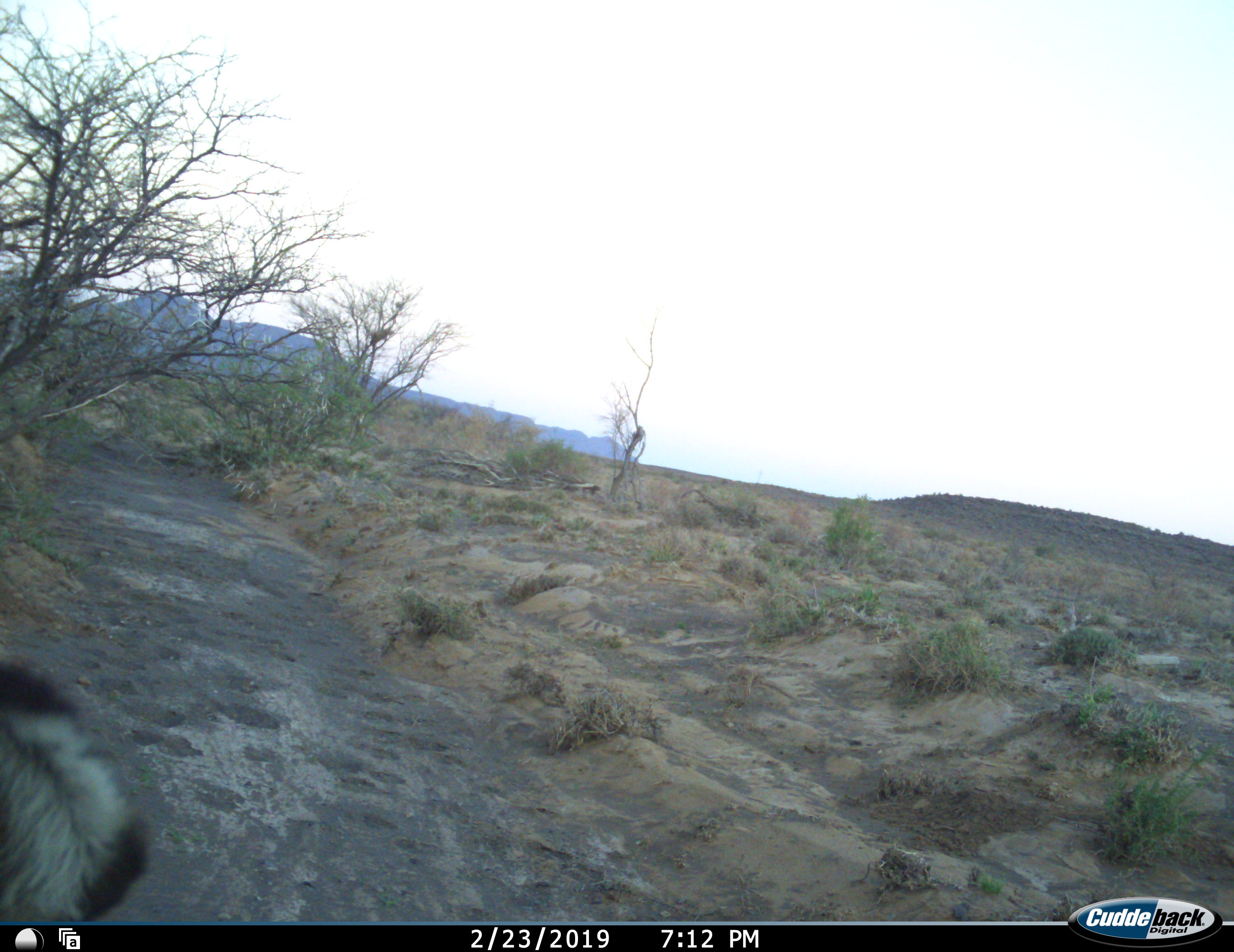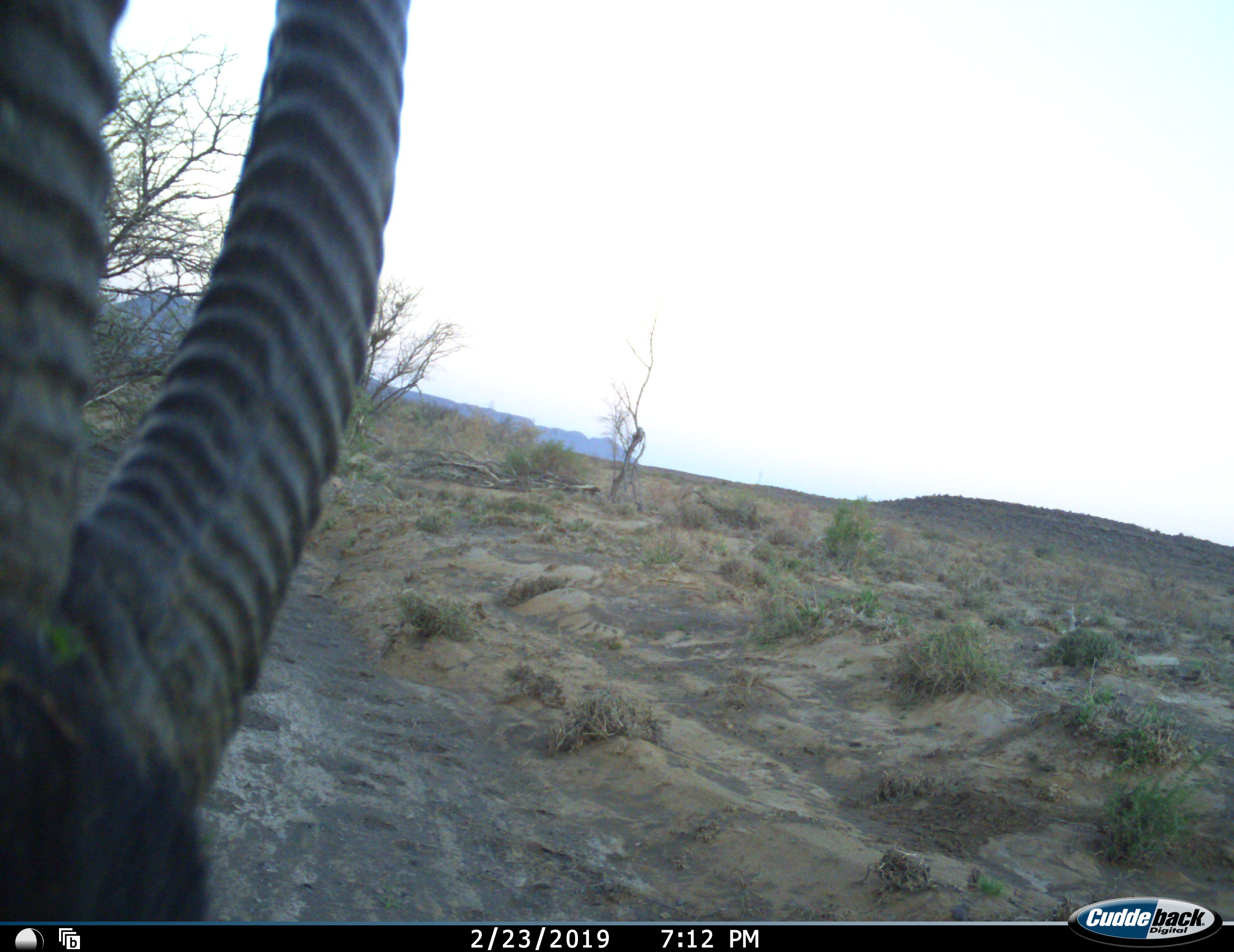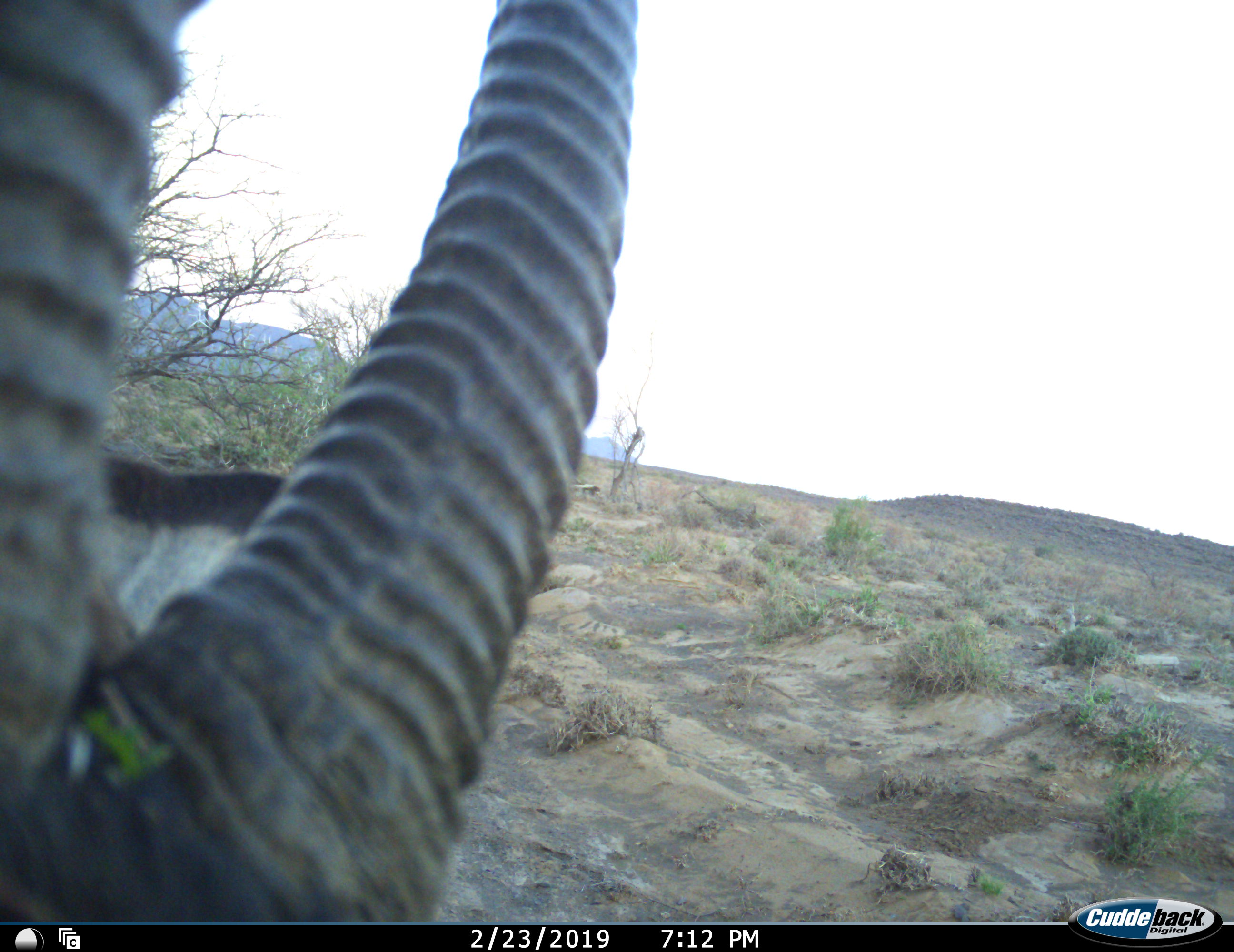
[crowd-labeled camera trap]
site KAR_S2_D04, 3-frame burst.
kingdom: Animalia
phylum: Chordata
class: Mammalia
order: Artiodactyla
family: Bovidae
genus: Oryx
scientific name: Oryx gazella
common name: gemsbok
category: oryx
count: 1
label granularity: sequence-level